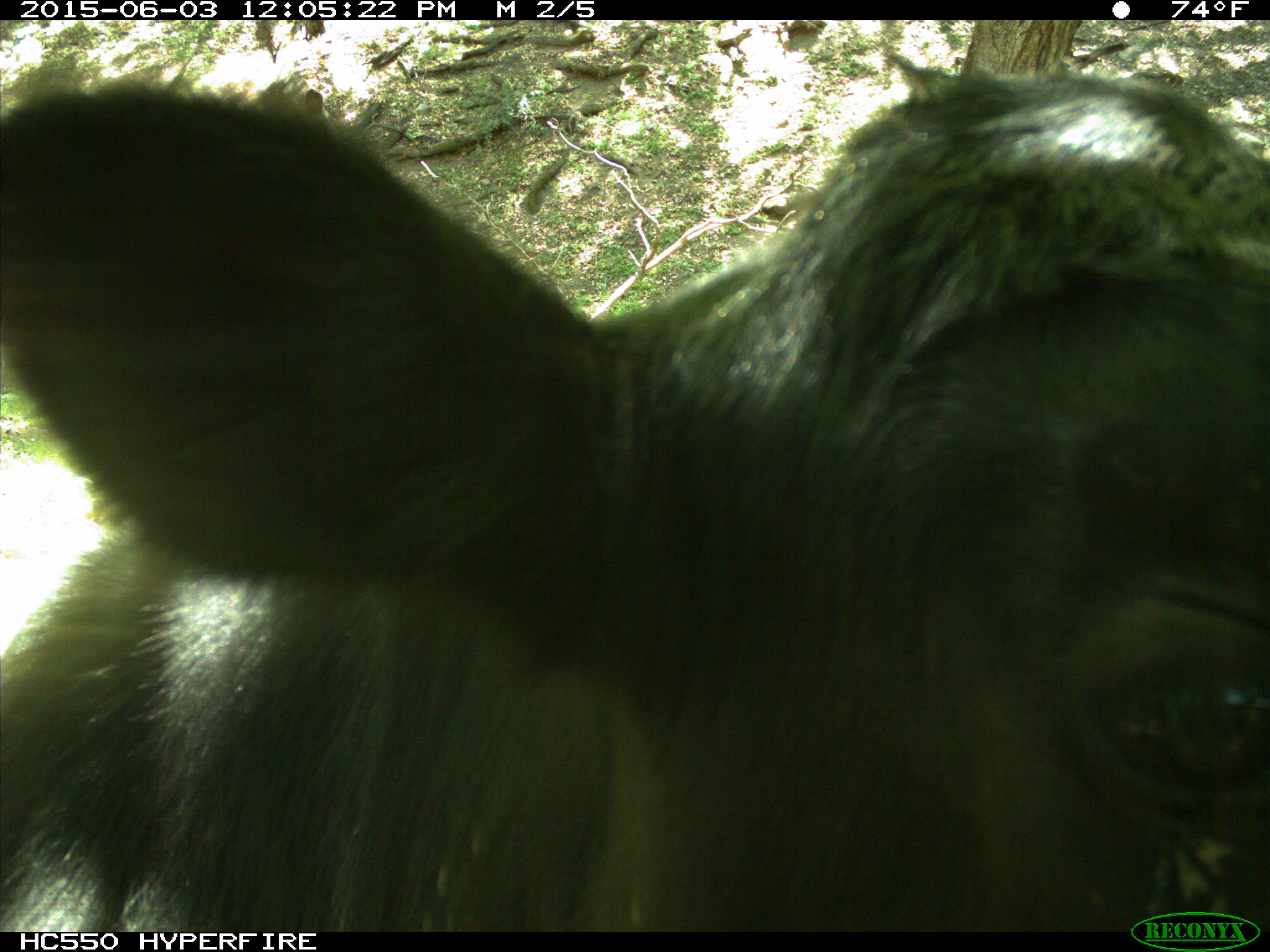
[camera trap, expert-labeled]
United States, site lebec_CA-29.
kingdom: Animalia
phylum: Chordata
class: Mammalia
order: Artiodactyla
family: Bovidae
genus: Bos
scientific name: Bos taurus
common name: domestic cow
Bos taurus (domestic cow).